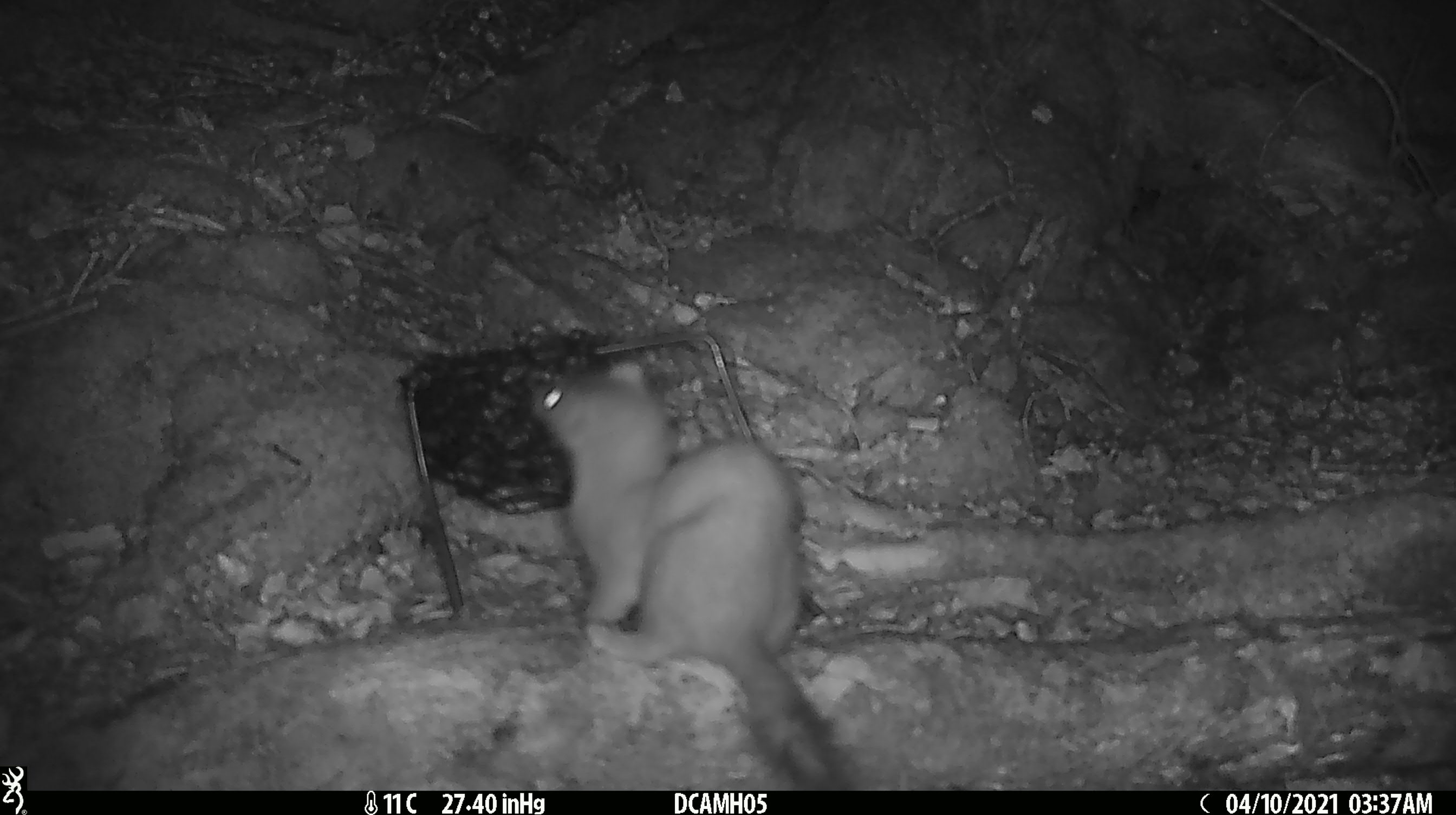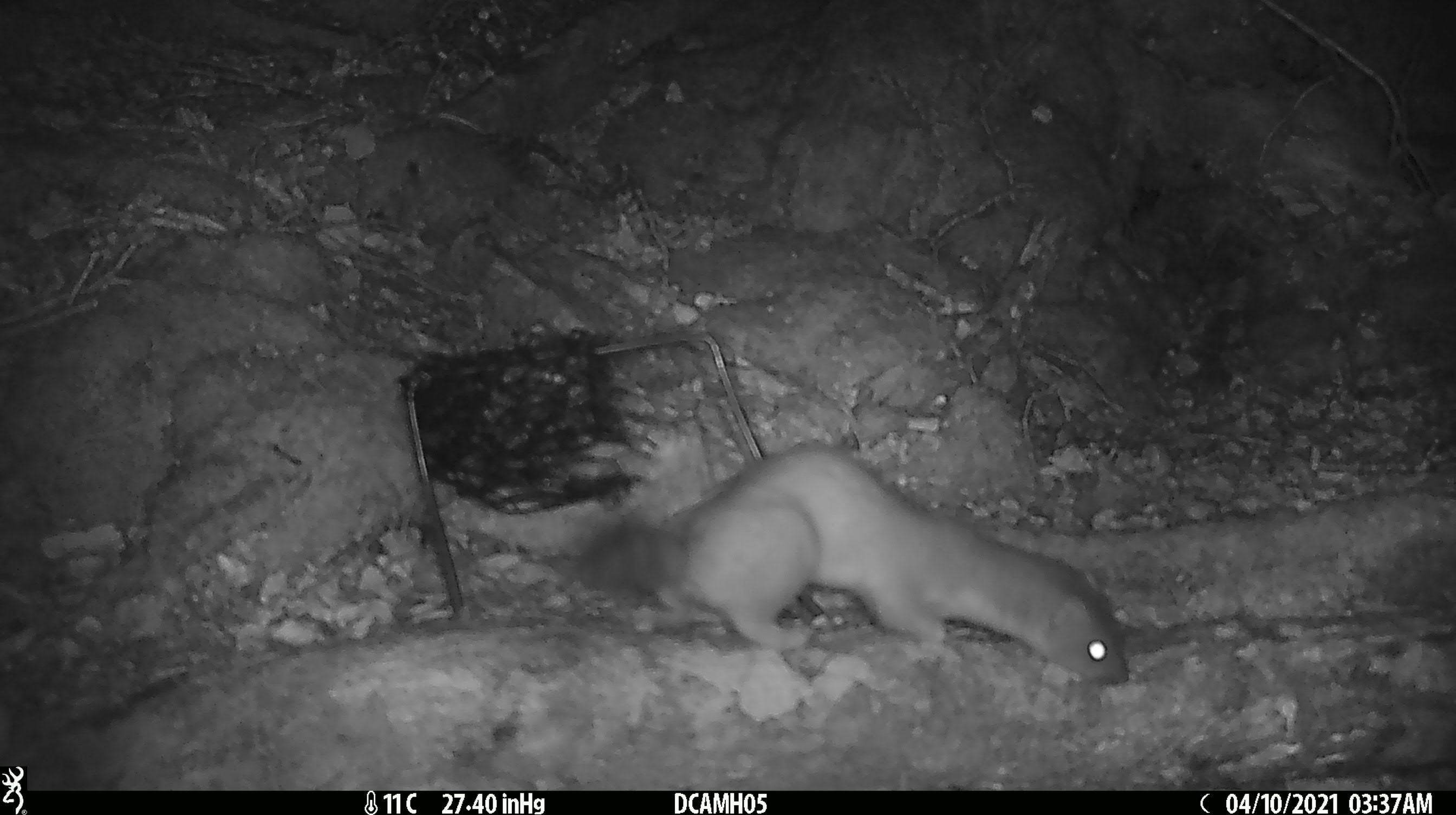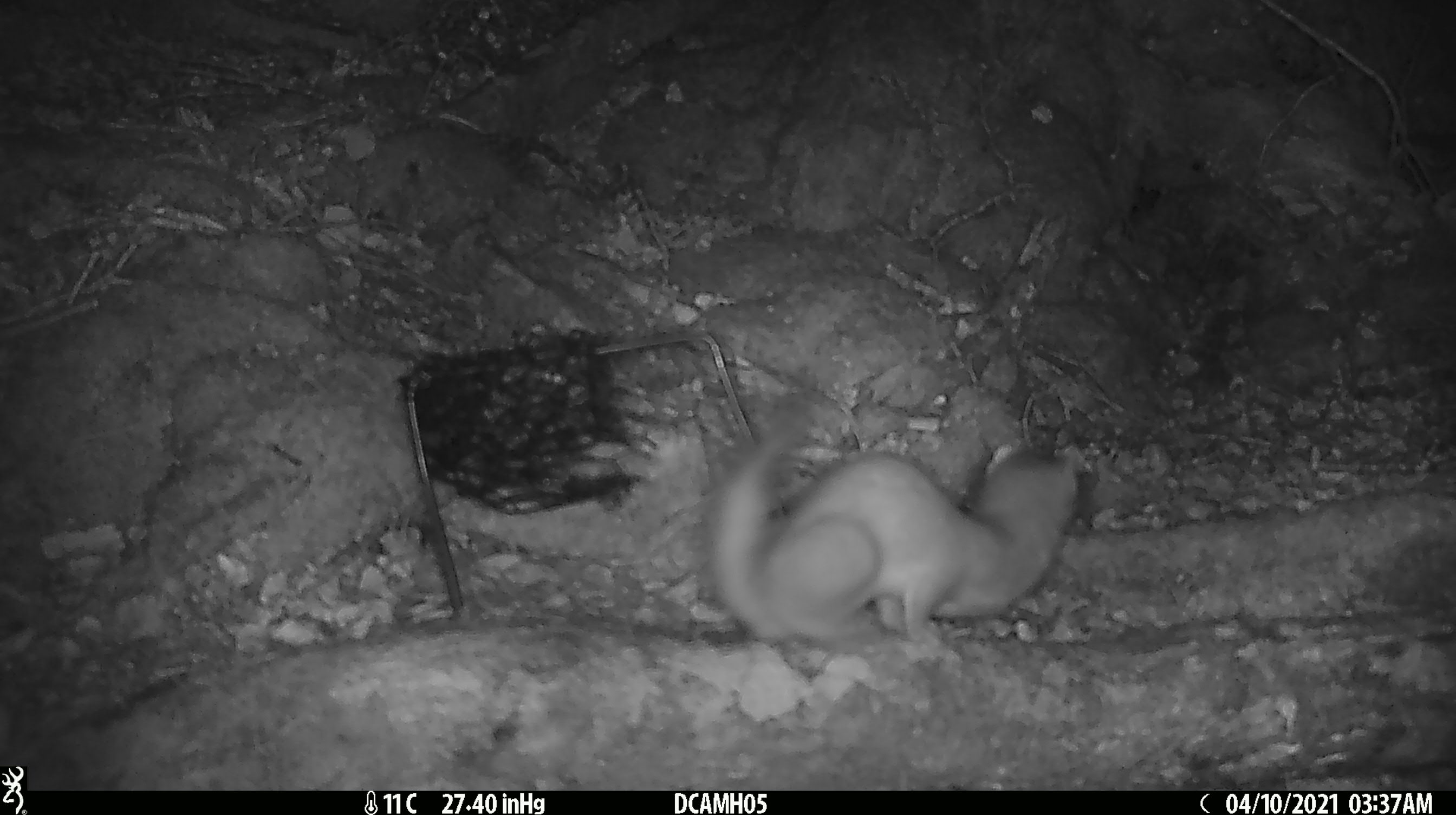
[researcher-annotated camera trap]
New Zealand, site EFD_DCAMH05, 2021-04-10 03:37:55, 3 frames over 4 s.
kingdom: Animalia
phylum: Chordata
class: Mammalia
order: Carnivora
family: Mustelidae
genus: Mustela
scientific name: Mustela erminea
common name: stoat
Stoat (Mustela erminea).